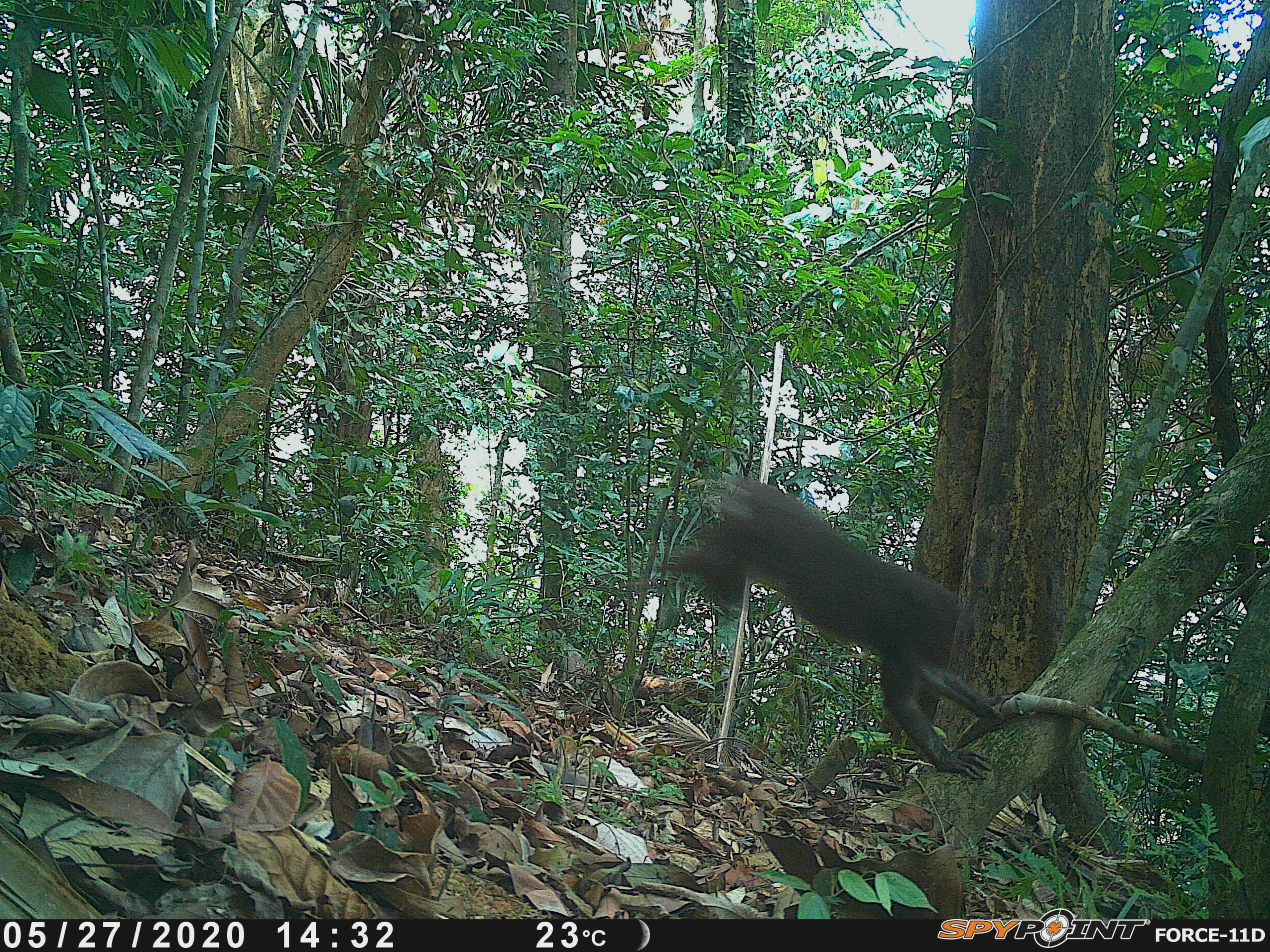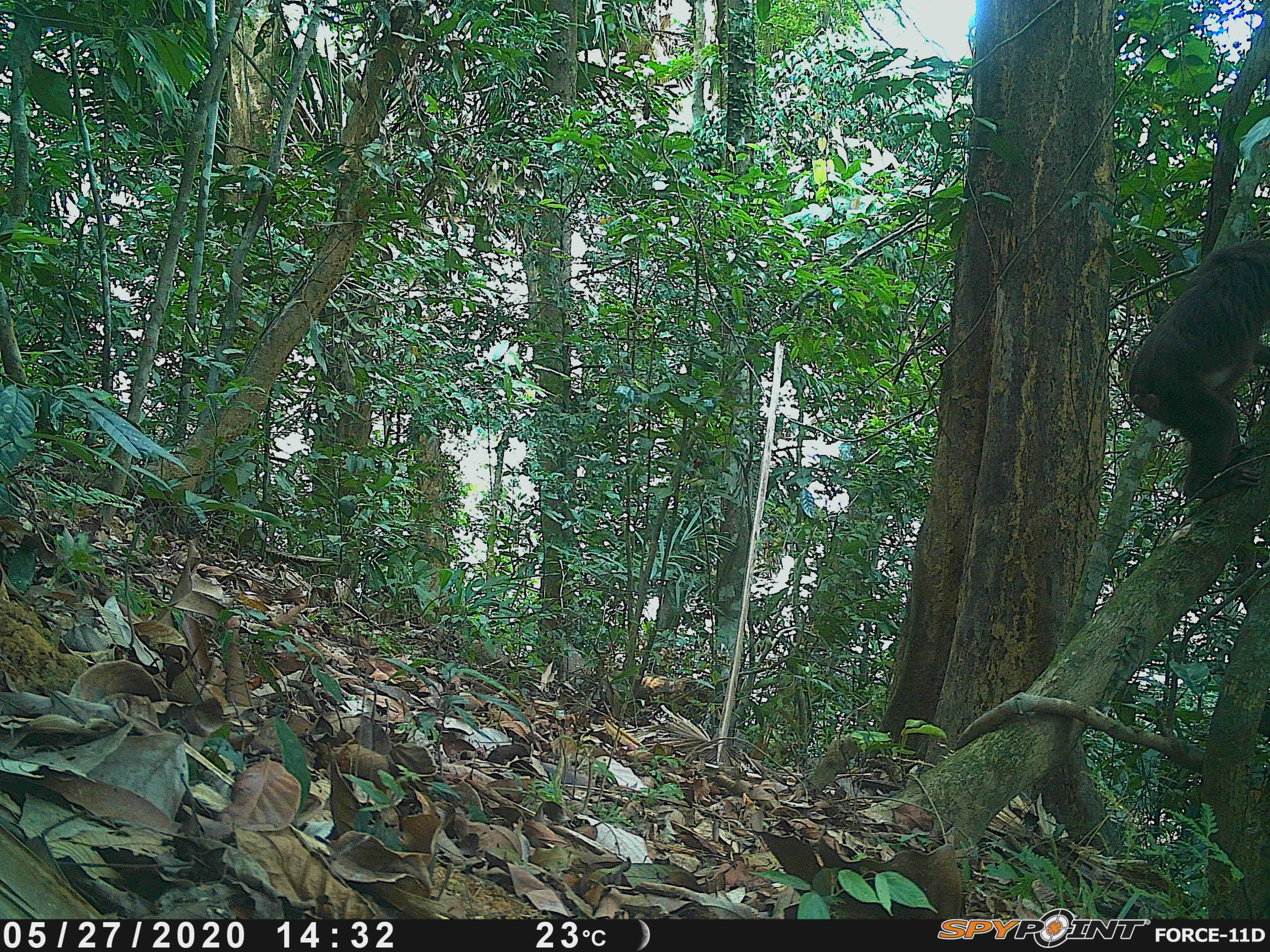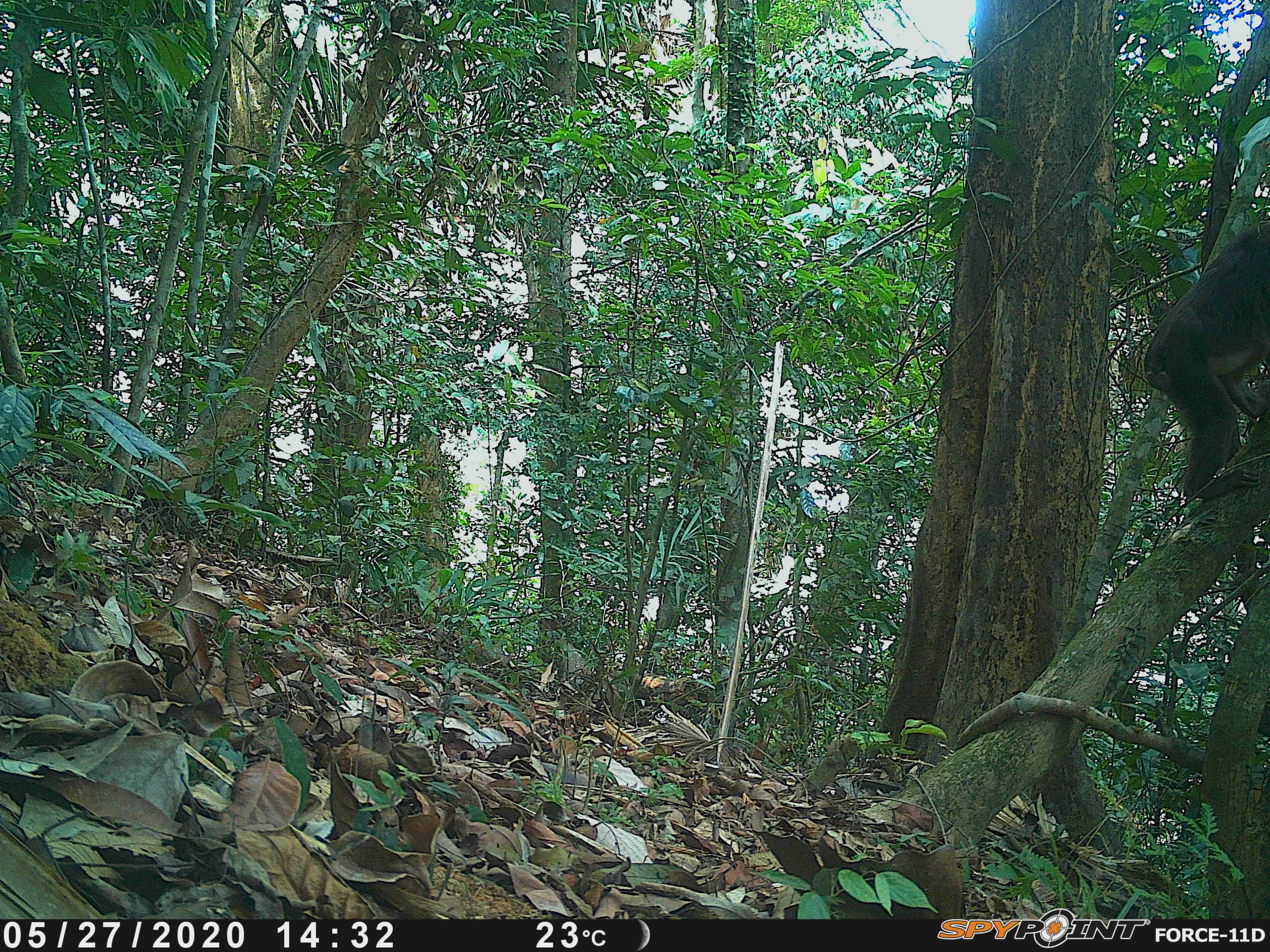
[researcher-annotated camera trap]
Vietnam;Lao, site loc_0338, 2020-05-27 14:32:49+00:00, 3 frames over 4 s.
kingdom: Animalia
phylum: Chordata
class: Mammalia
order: Primates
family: Cercopithecidae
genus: Macaca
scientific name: Macaca arctoides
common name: stump-tailed macaque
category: stump tailed macaque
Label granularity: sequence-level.